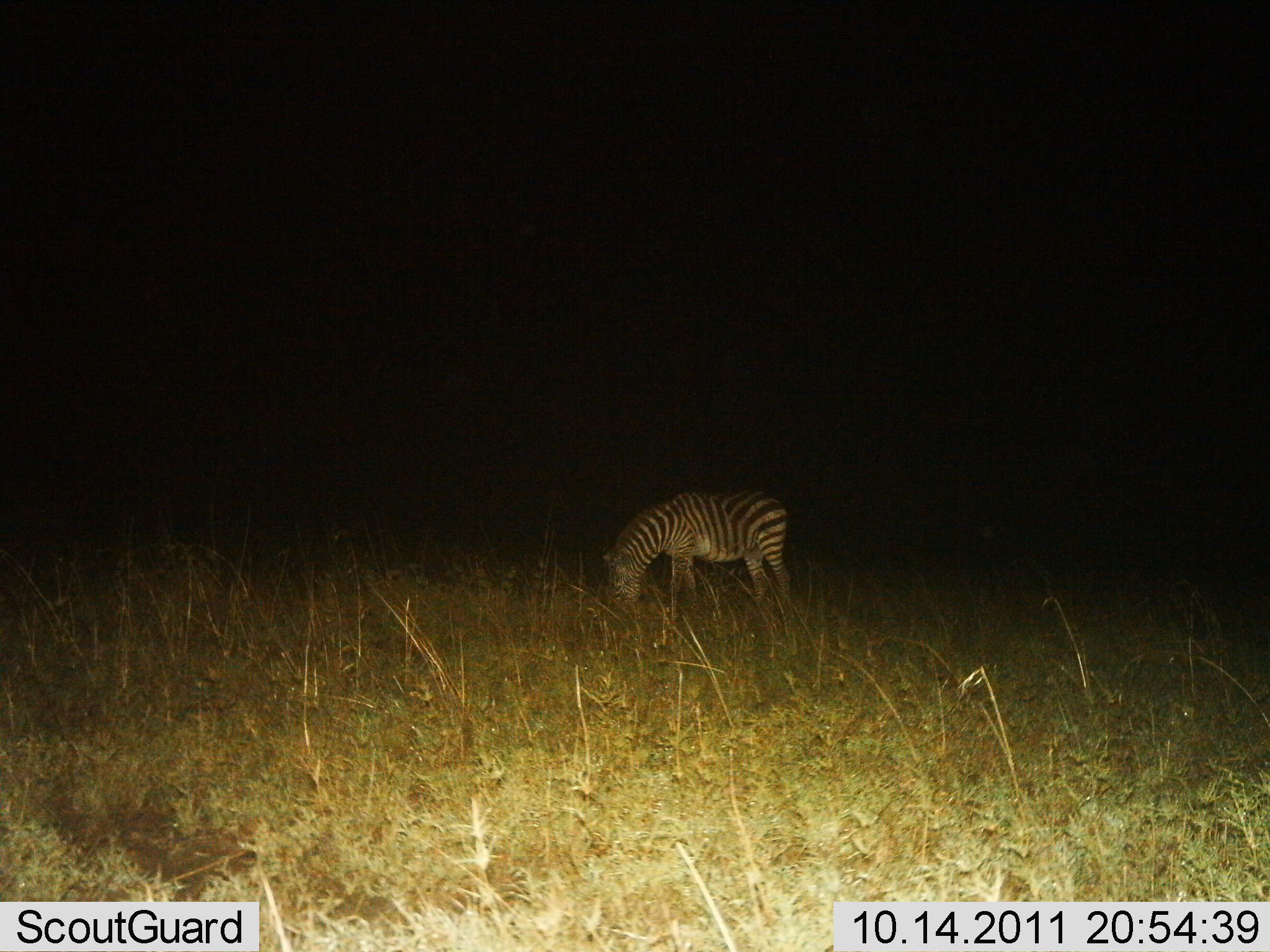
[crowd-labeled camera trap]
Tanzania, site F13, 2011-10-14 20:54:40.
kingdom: Animalia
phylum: Chordata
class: Mammalia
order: Perissodactyla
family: Equidae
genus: Equus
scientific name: Equus quagga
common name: plains zebra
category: zebra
Zebra (plains zebra) (Equus quagga), count 1. Behavior (volunteer vote fractions): standing 29%, resting 0%, moving 0%, interacting 0%. Young present (vote fraction): 0%. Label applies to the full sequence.